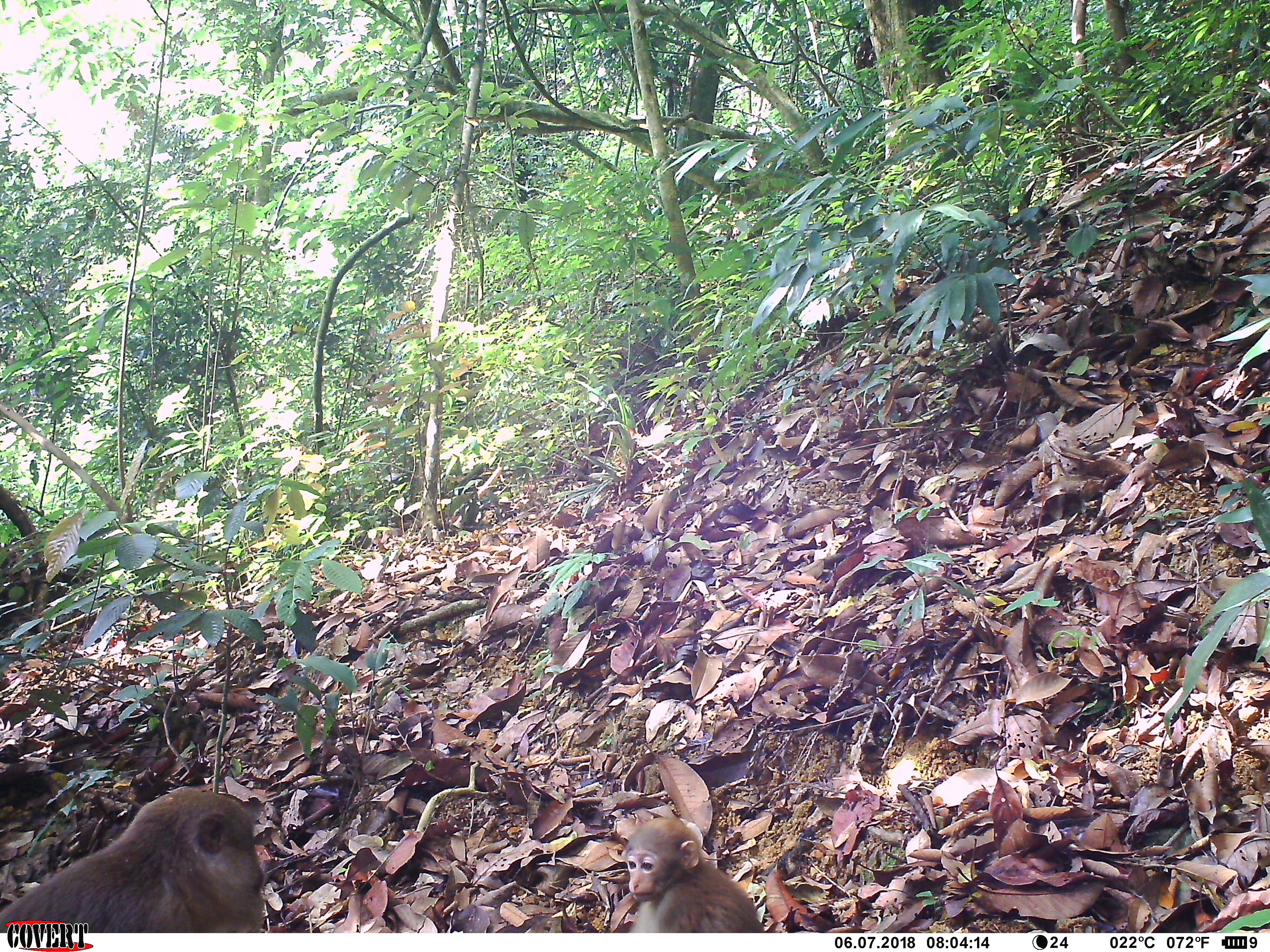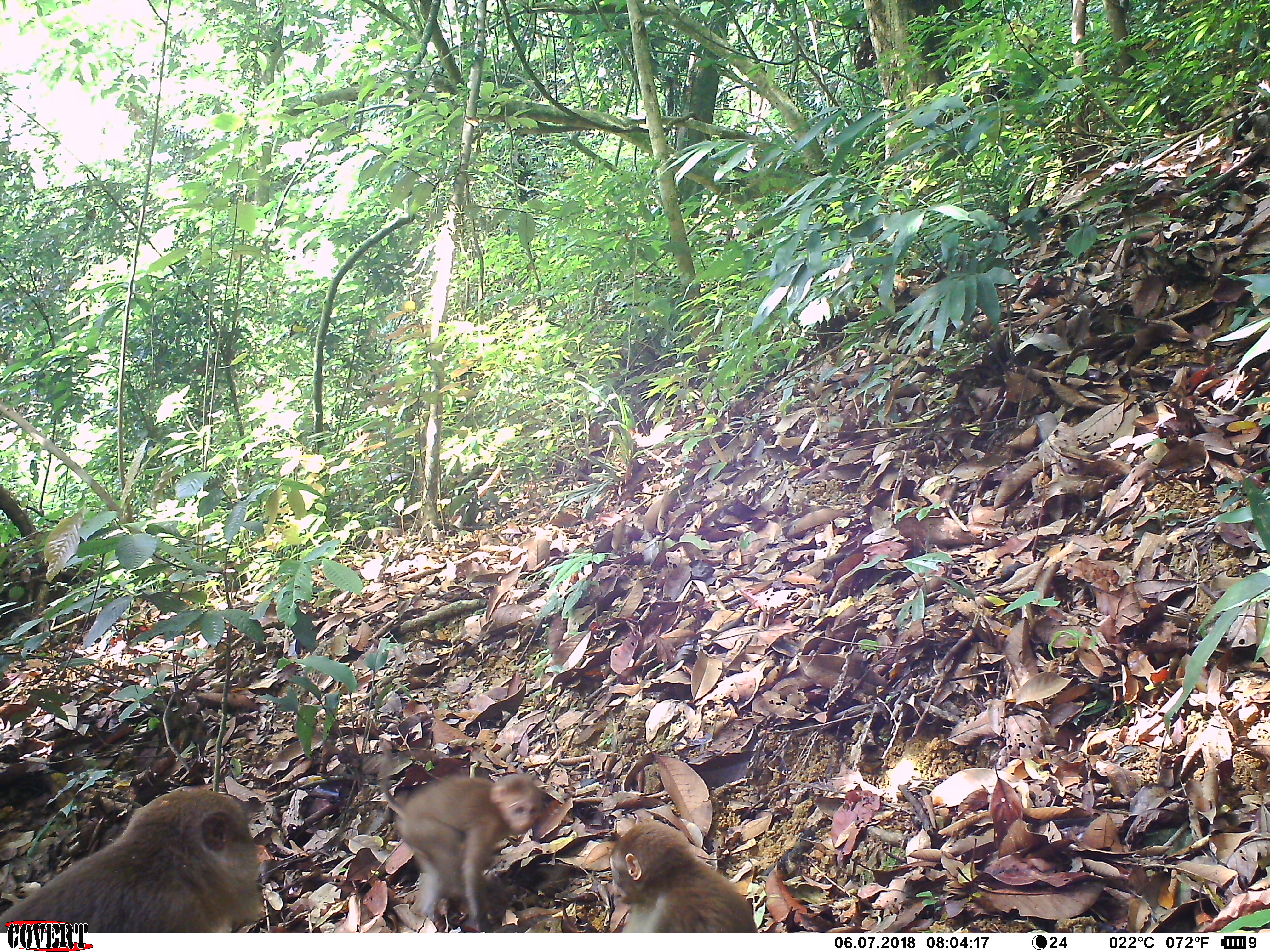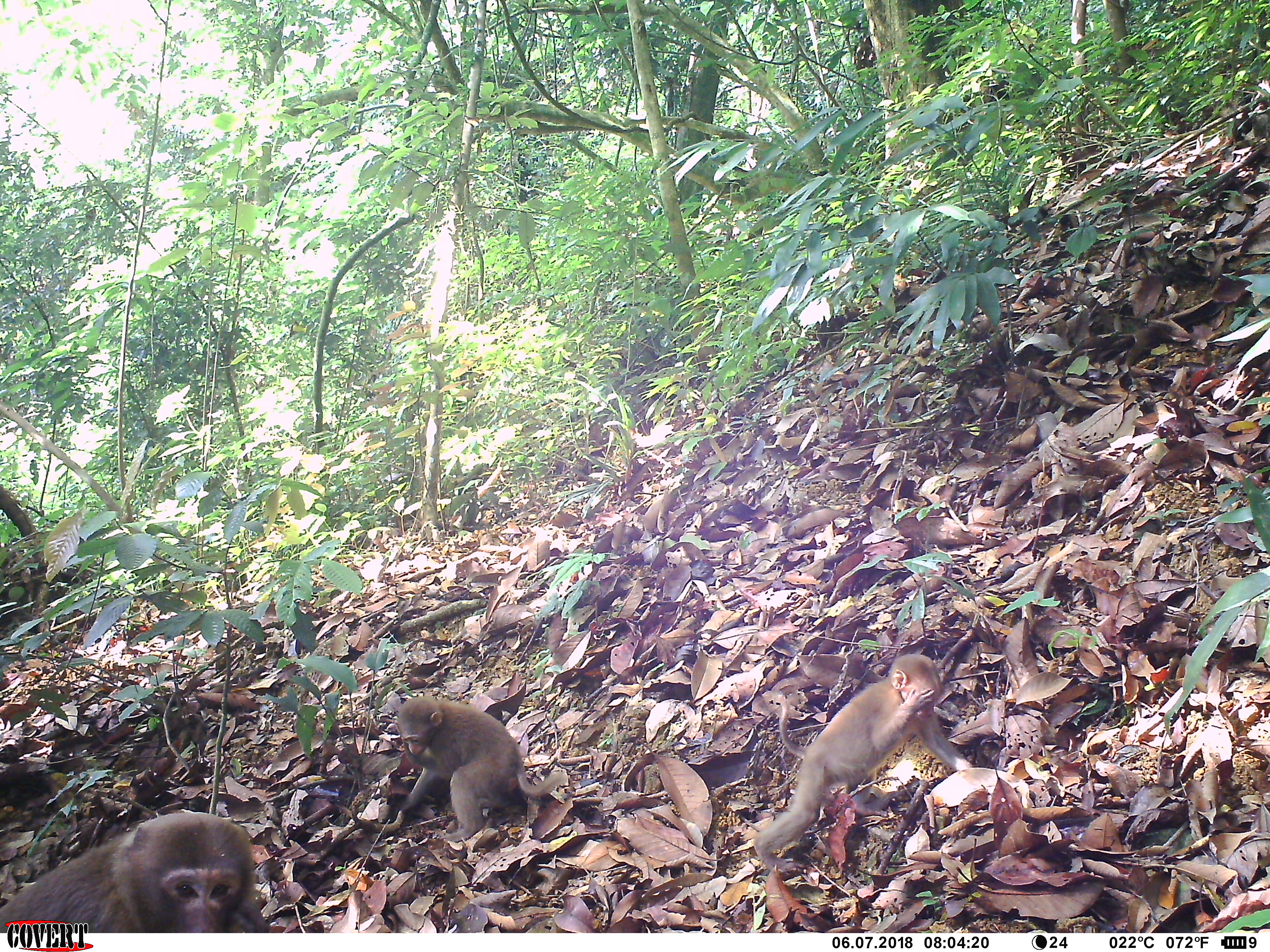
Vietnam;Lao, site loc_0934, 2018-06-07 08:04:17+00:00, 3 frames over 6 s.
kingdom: Animalia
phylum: Chordata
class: Mammalia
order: Primates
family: Cercopithecidae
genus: Macaca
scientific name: Macaca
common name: macaque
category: macaque not stump tailed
Macaque not stump tailed (macaque) (Macaca). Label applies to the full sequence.